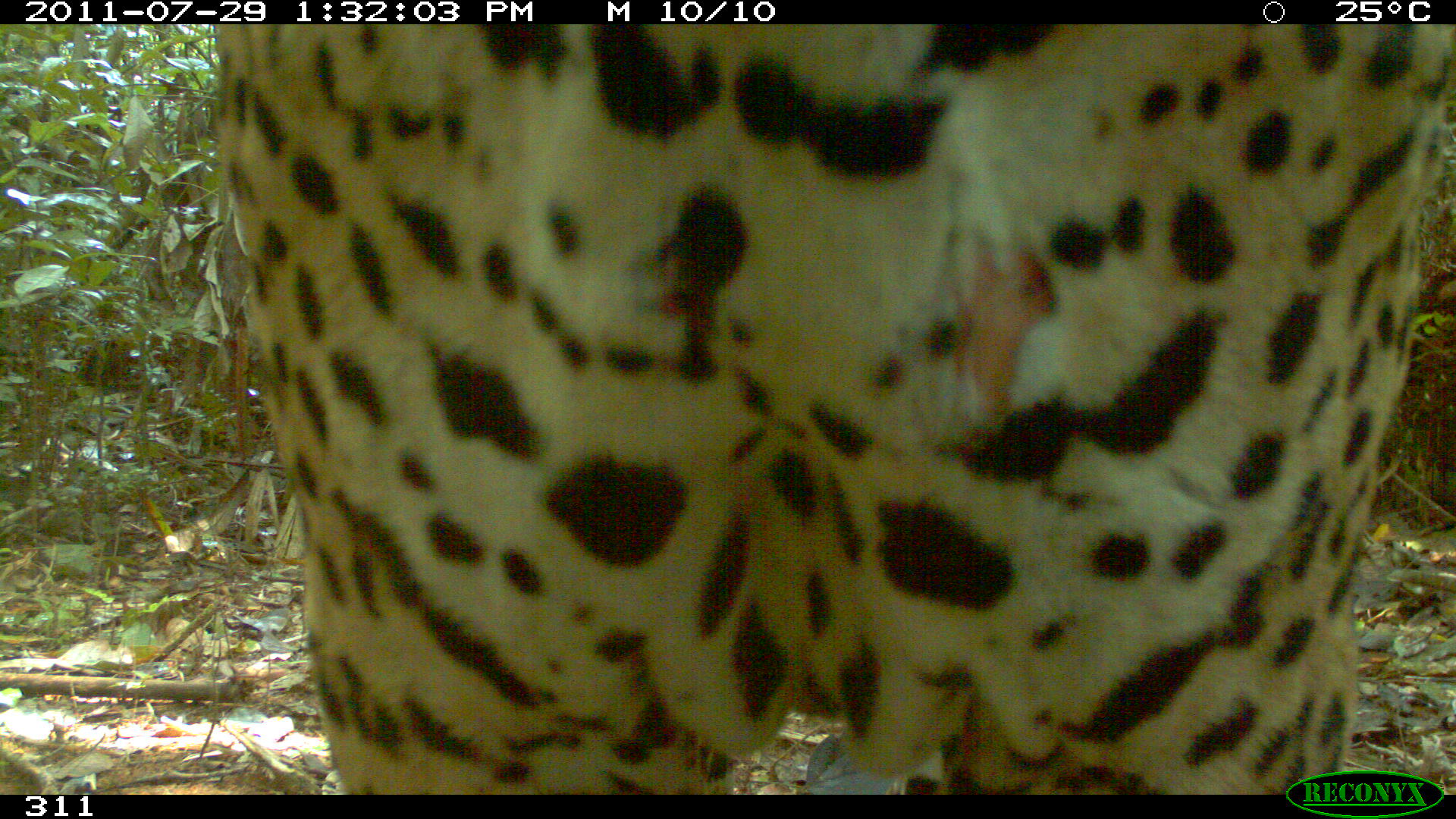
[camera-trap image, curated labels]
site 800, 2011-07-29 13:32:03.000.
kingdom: Animalia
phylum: Chordata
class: Mammalia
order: Carnivora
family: Felidae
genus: Panthera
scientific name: Panthera onca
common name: jaguar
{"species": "Panthera onca (jaguar)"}